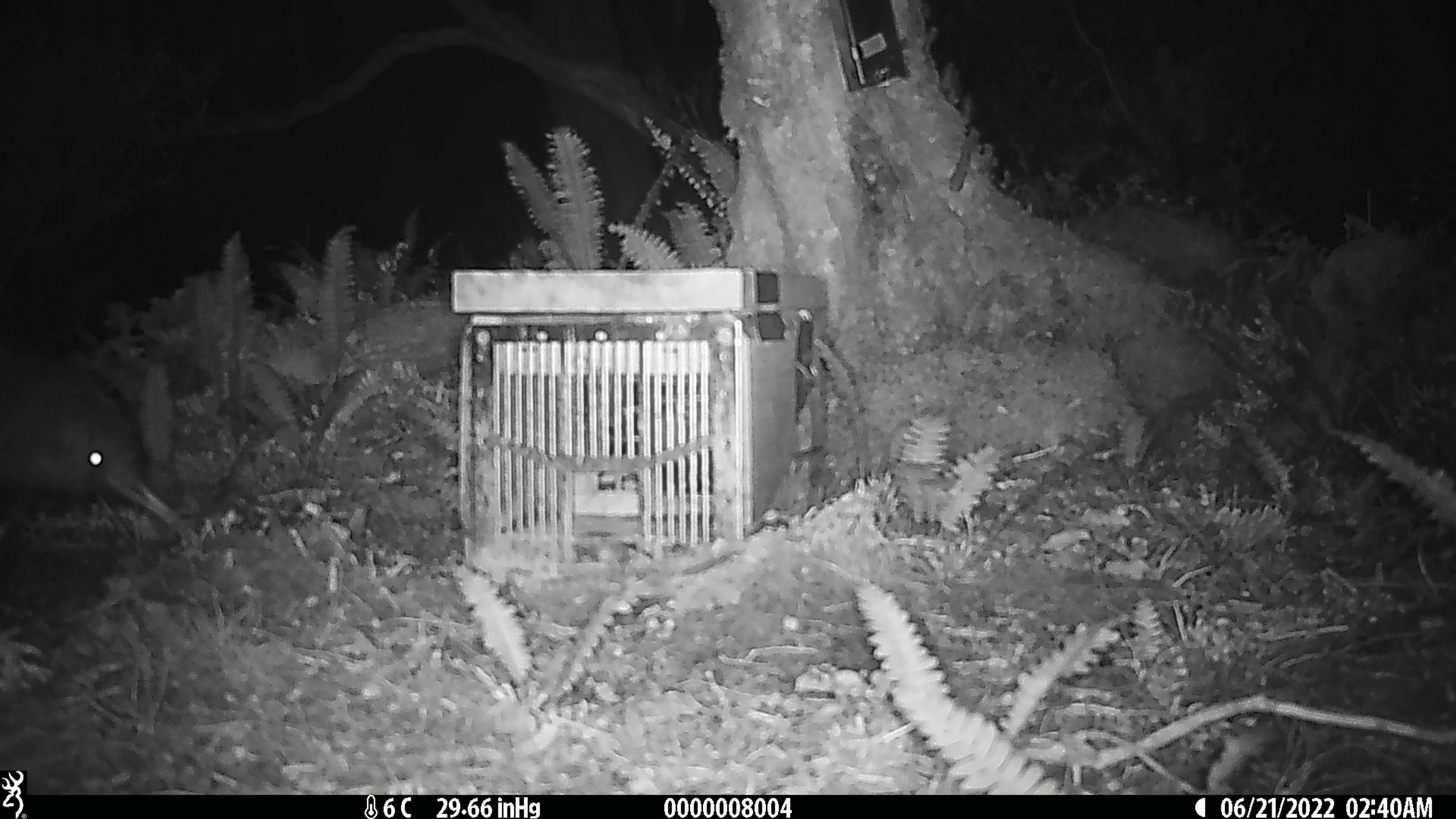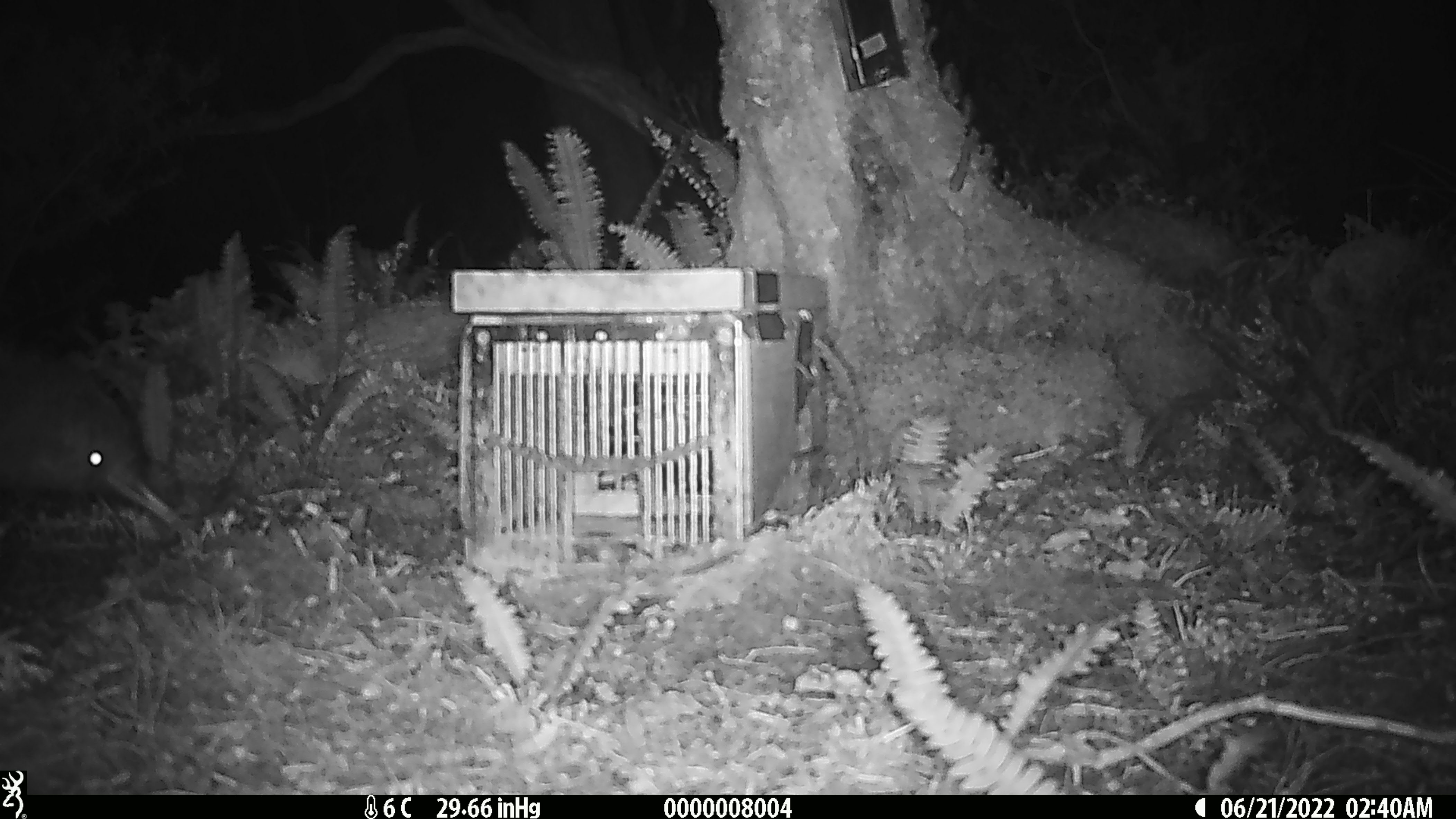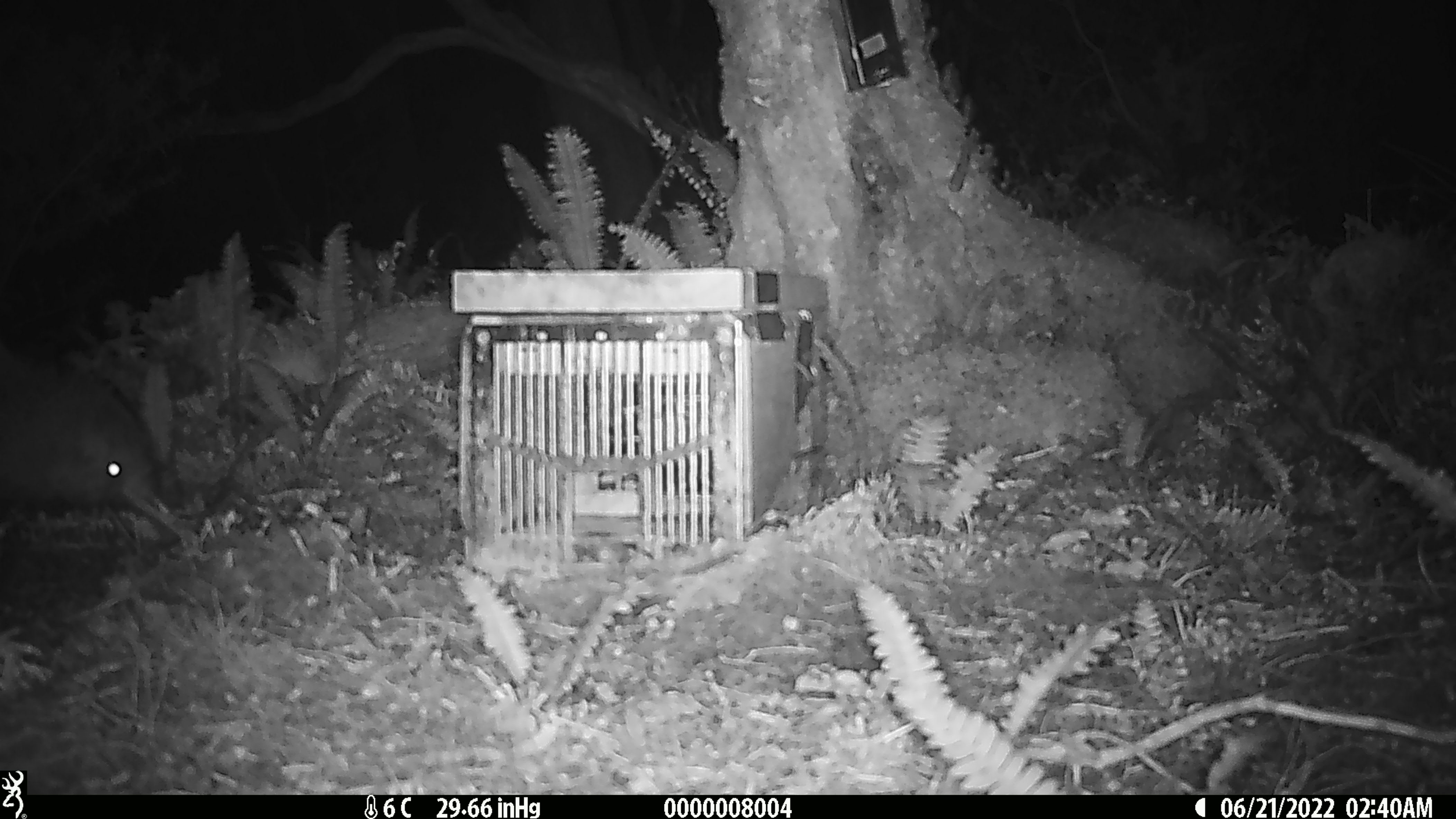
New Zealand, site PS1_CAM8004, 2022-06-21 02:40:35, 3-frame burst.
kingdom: Animalia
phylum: Chordata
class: Aves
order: Apterygiformes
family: Apterygidae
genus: Apteryx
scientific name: Apteryx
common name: kiwi